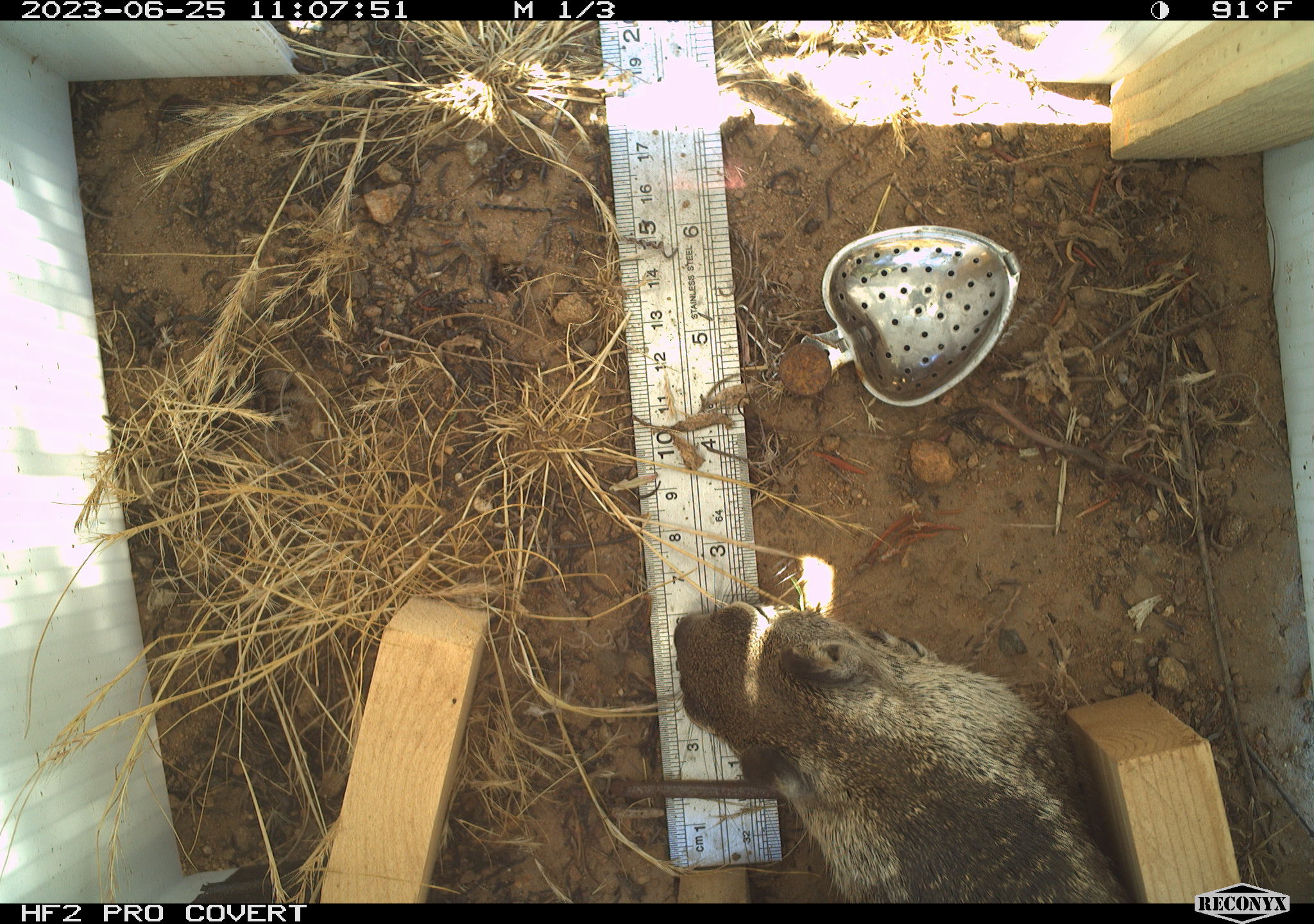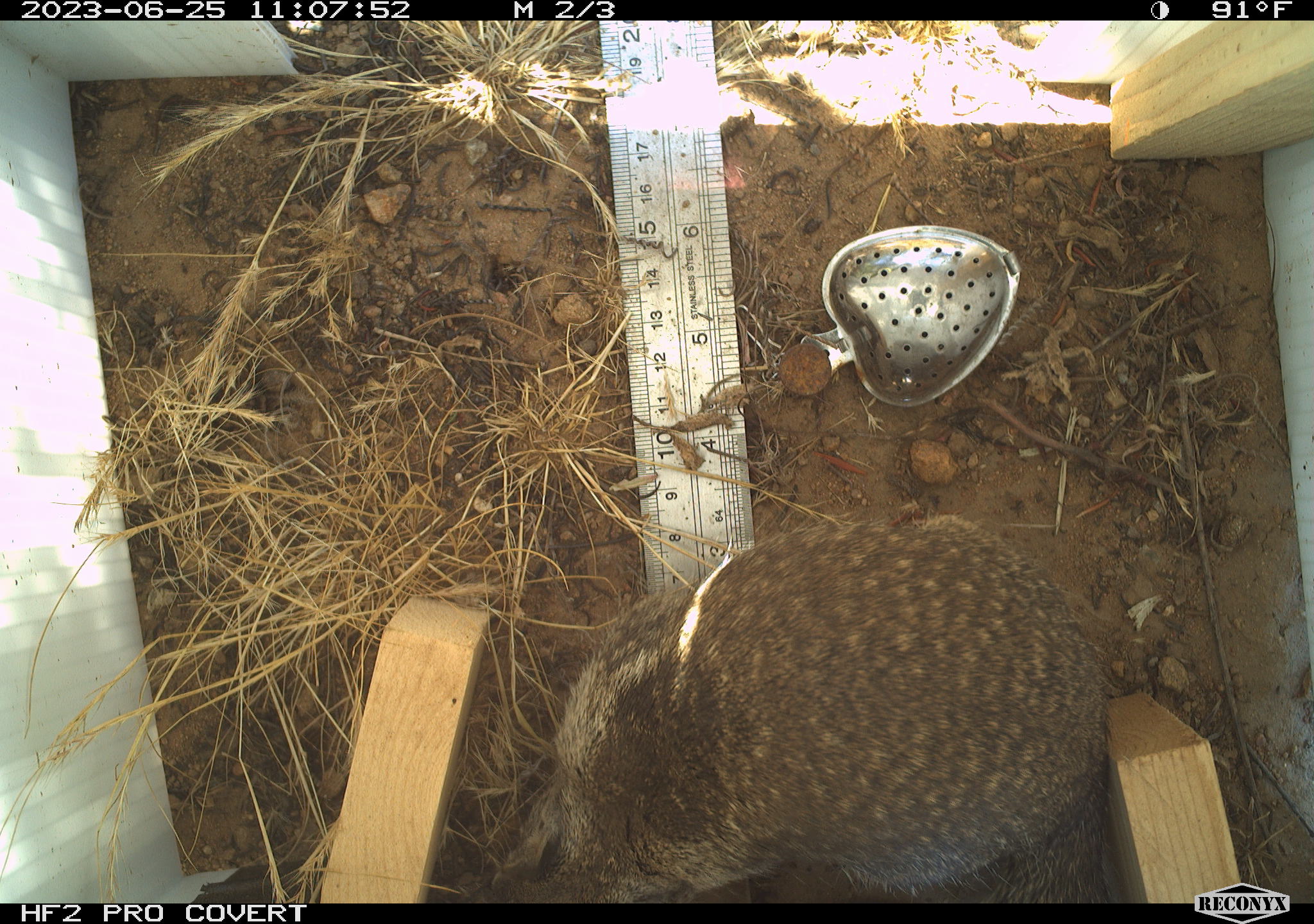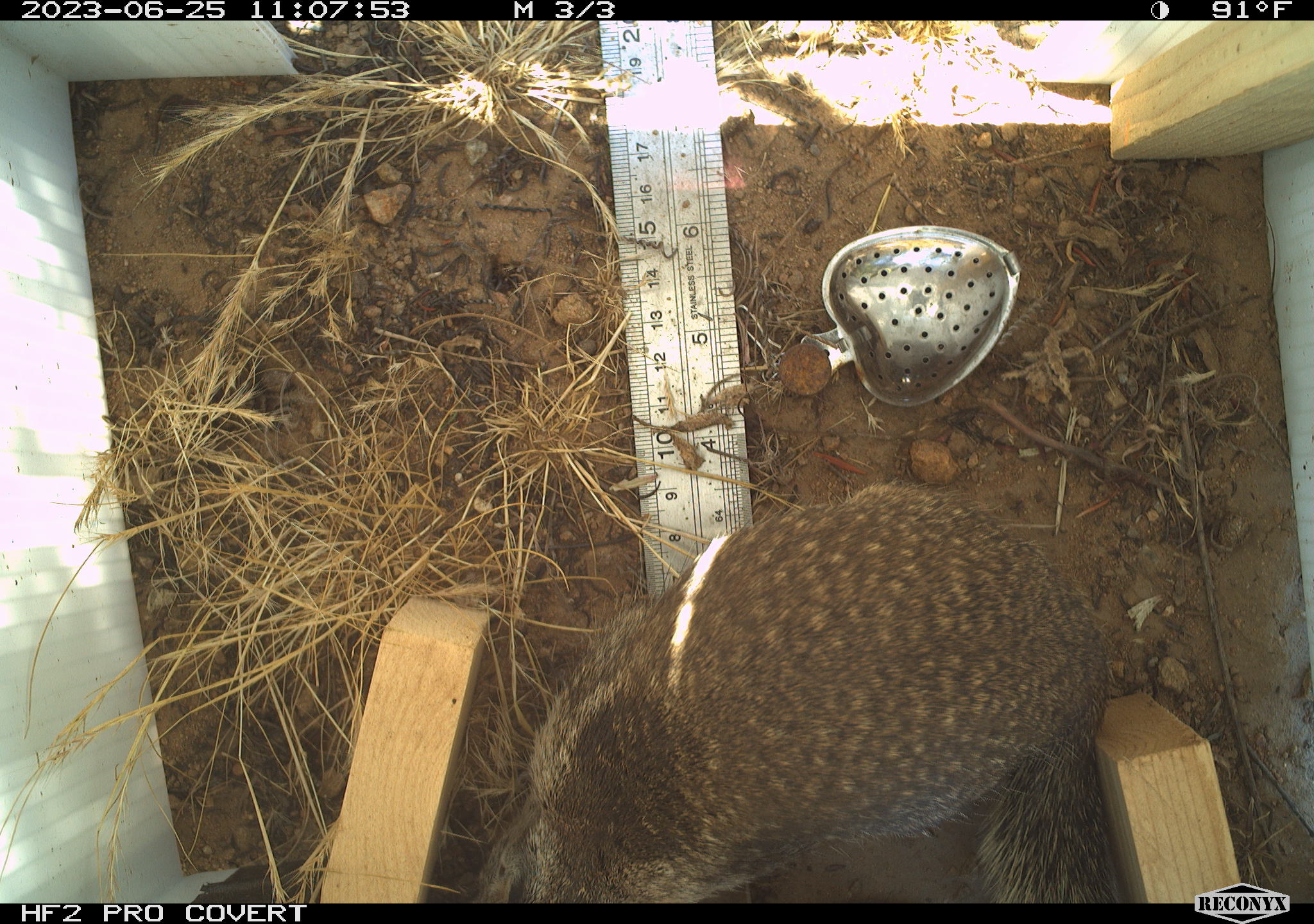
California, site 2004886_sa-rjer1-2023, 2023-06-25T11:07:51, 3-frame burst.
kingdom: Animalia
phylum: Chordata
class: Mammalia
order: Rodentia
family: Sciuridae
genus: Otospermophilus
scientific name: Otospermophilus beecheyi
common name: california ground squirrel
California ground squirrel (Otospermophilus beecheyi).